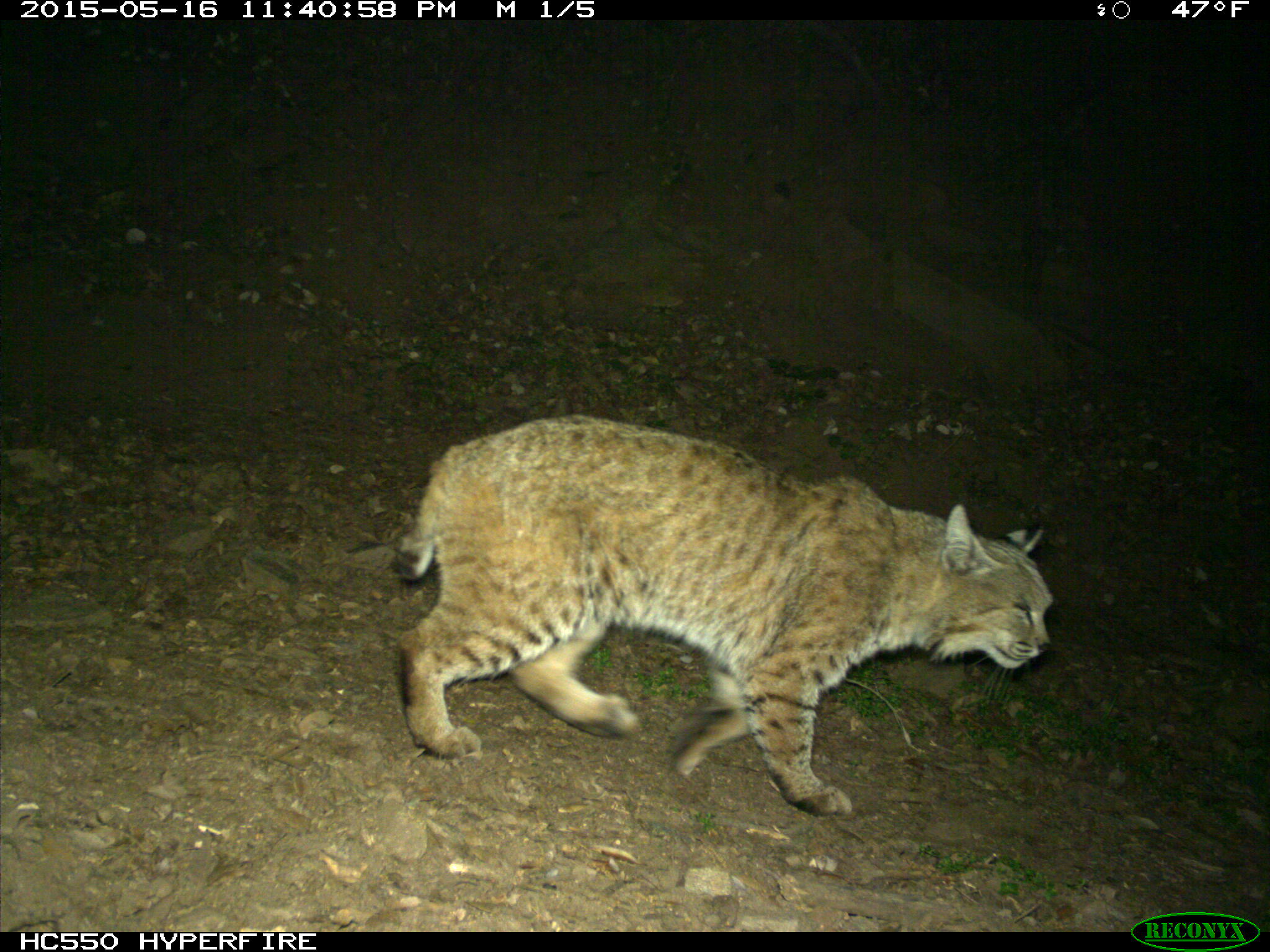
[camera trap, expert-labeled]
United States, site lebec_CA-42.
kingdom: Animalia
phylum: Chordata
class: Mammalia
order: Carnivora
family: Felidae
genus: Lynx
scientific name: Lynx rufus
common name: bobcat